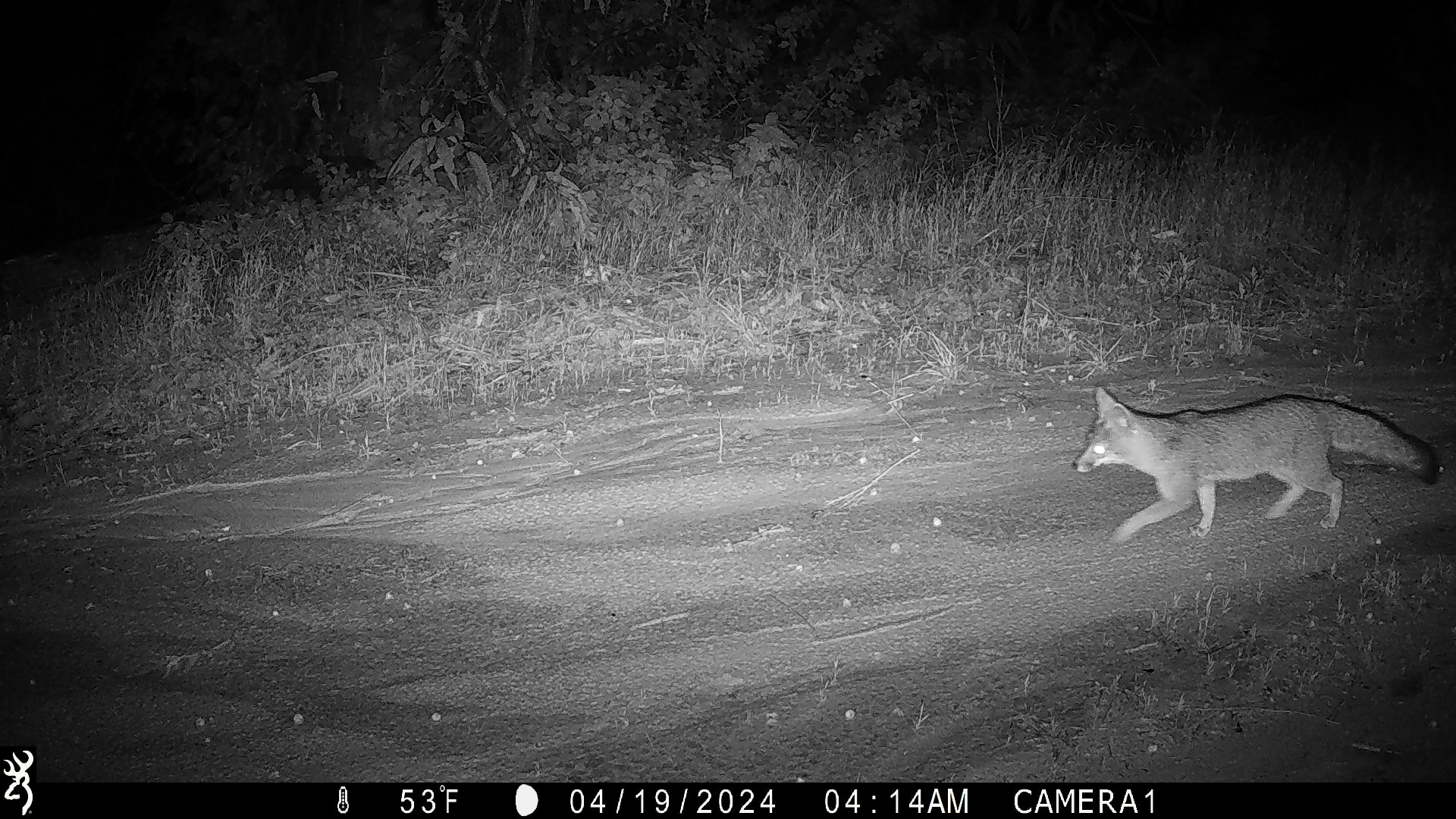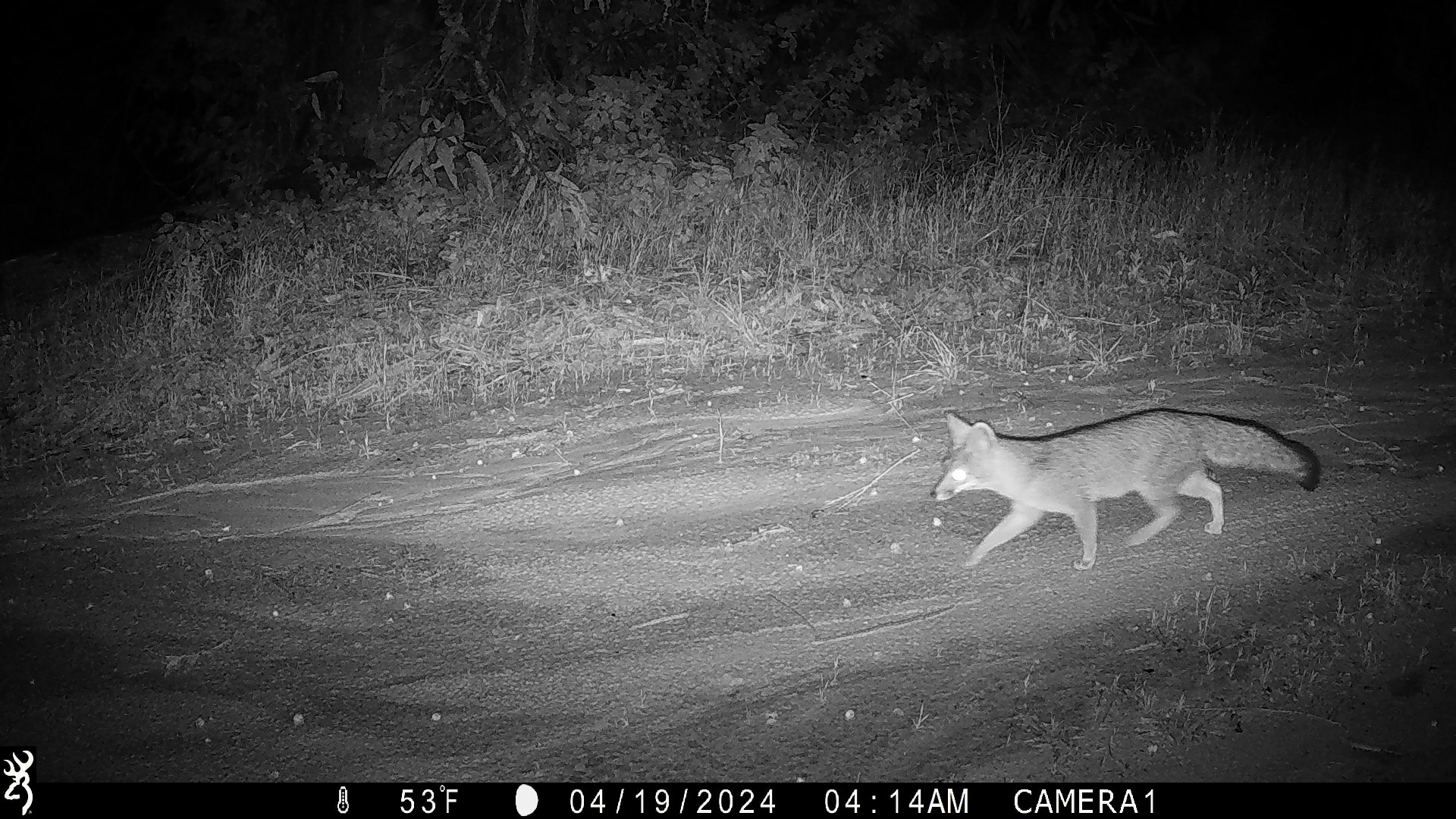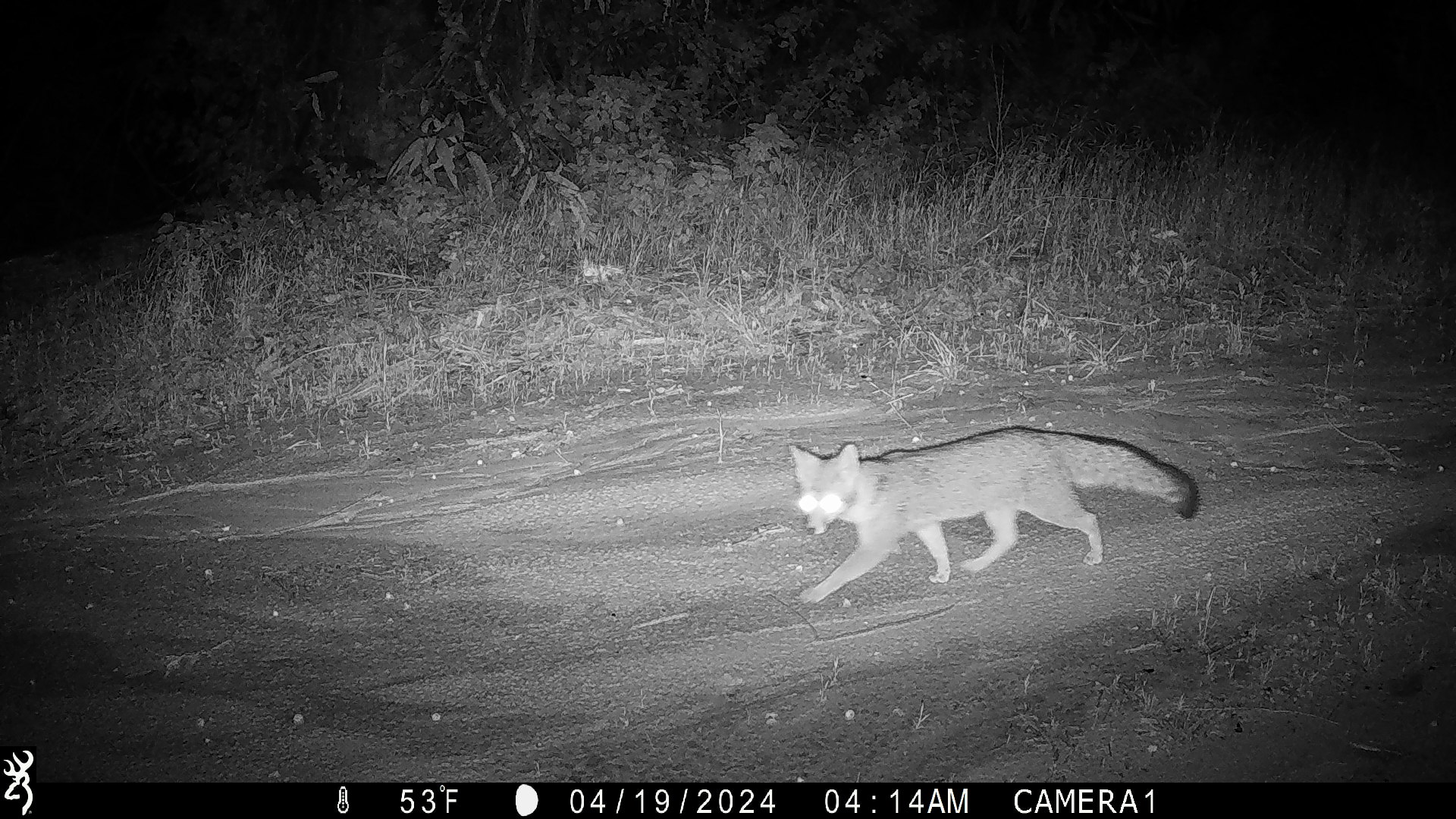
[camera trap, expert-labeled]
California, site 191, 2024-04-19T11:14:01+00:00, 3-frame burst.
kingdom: Animalia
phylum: Chordata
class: Mammalia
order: Carnivora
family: Canidae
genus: Urocyon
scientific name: Urocyon cinereoargenteus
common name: gray fox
Gray fox (Urocyon cinereoargenteus).